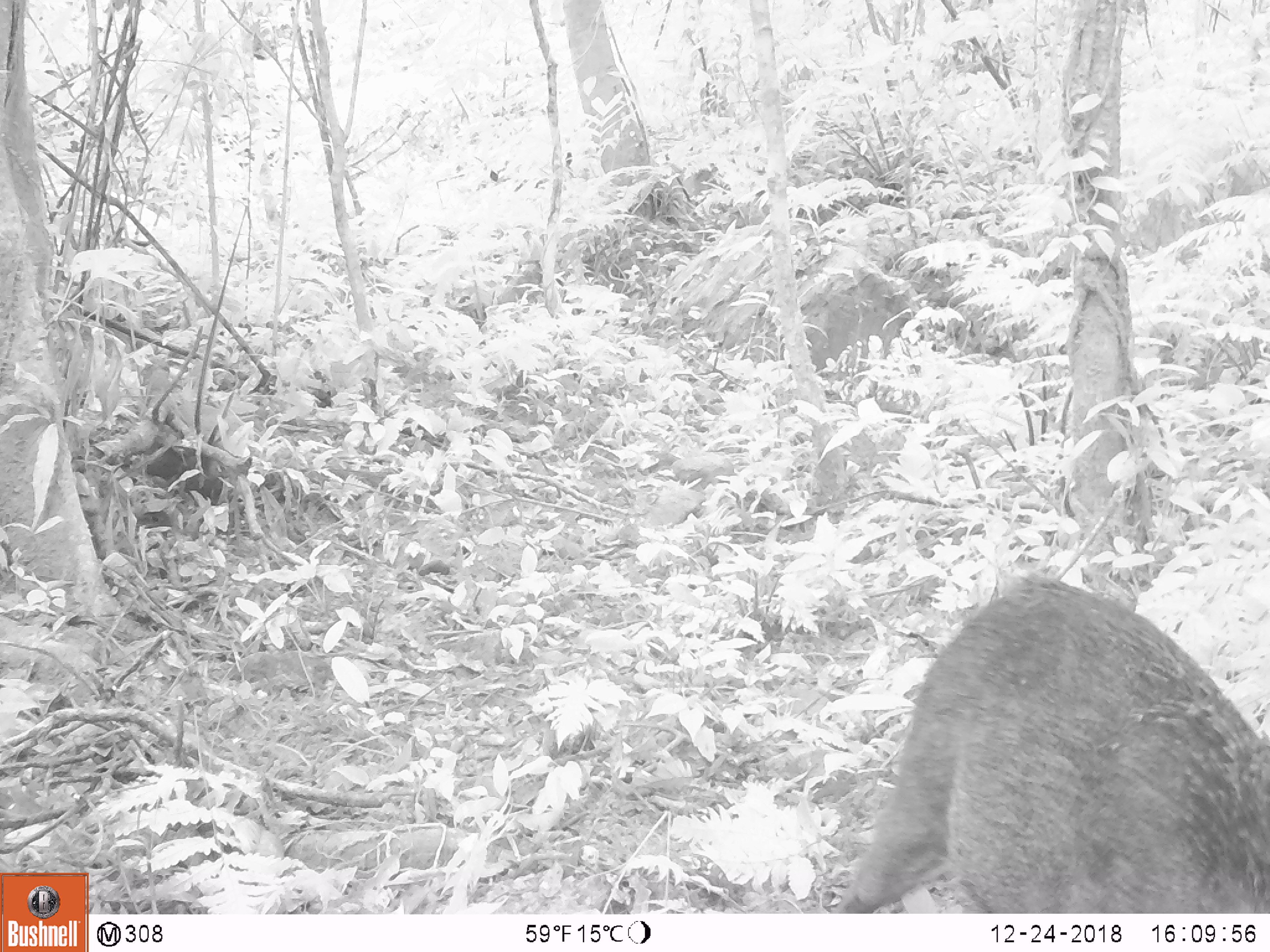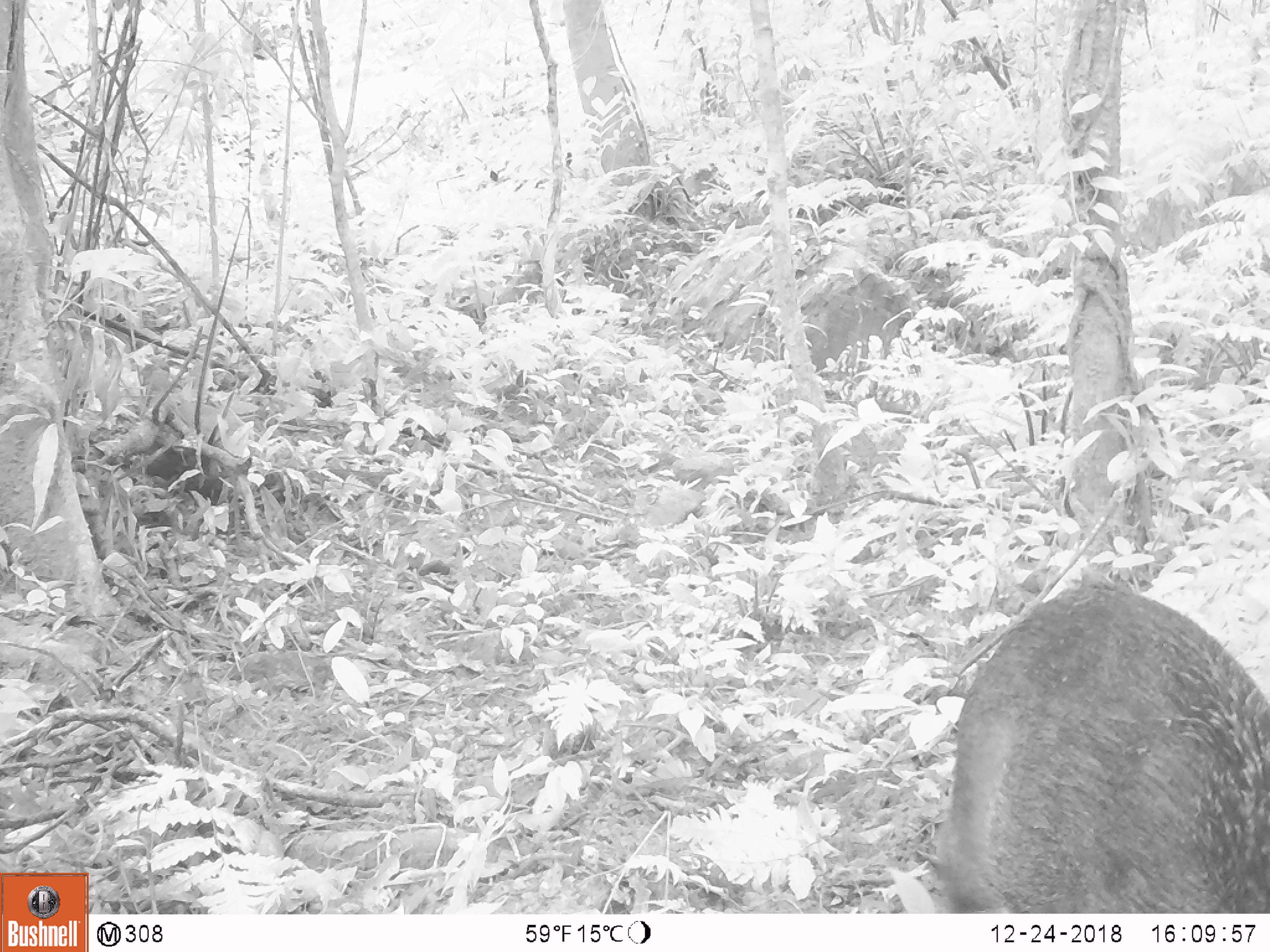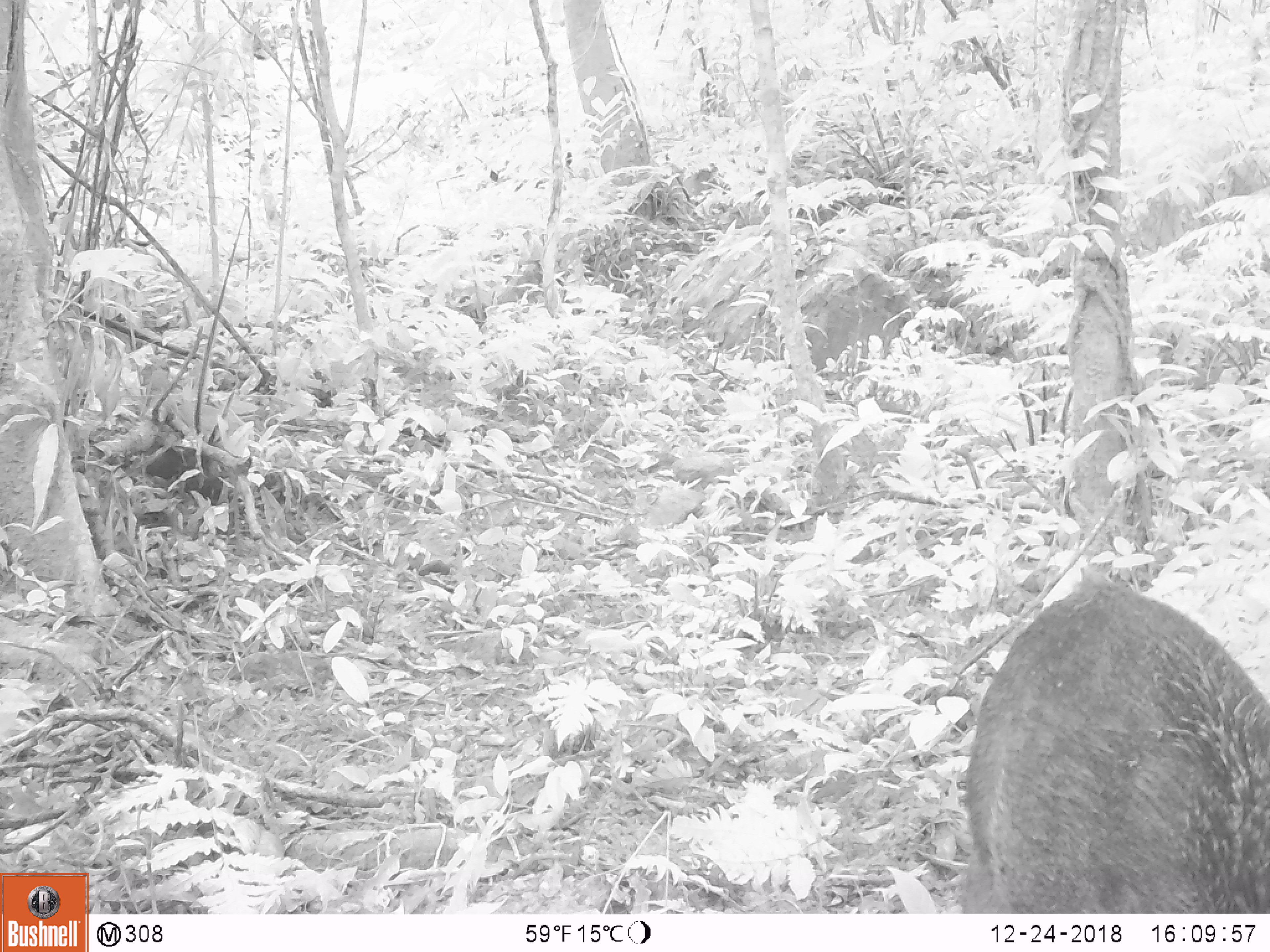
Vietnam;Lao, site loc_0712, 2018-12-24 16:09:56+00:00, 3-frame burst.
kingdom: Animalia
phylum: Chordata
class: Mammalia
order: Artiodactyla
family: Suidae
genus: Sus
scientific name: Sus scrofa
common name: eurasian wild pig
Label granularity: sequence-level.